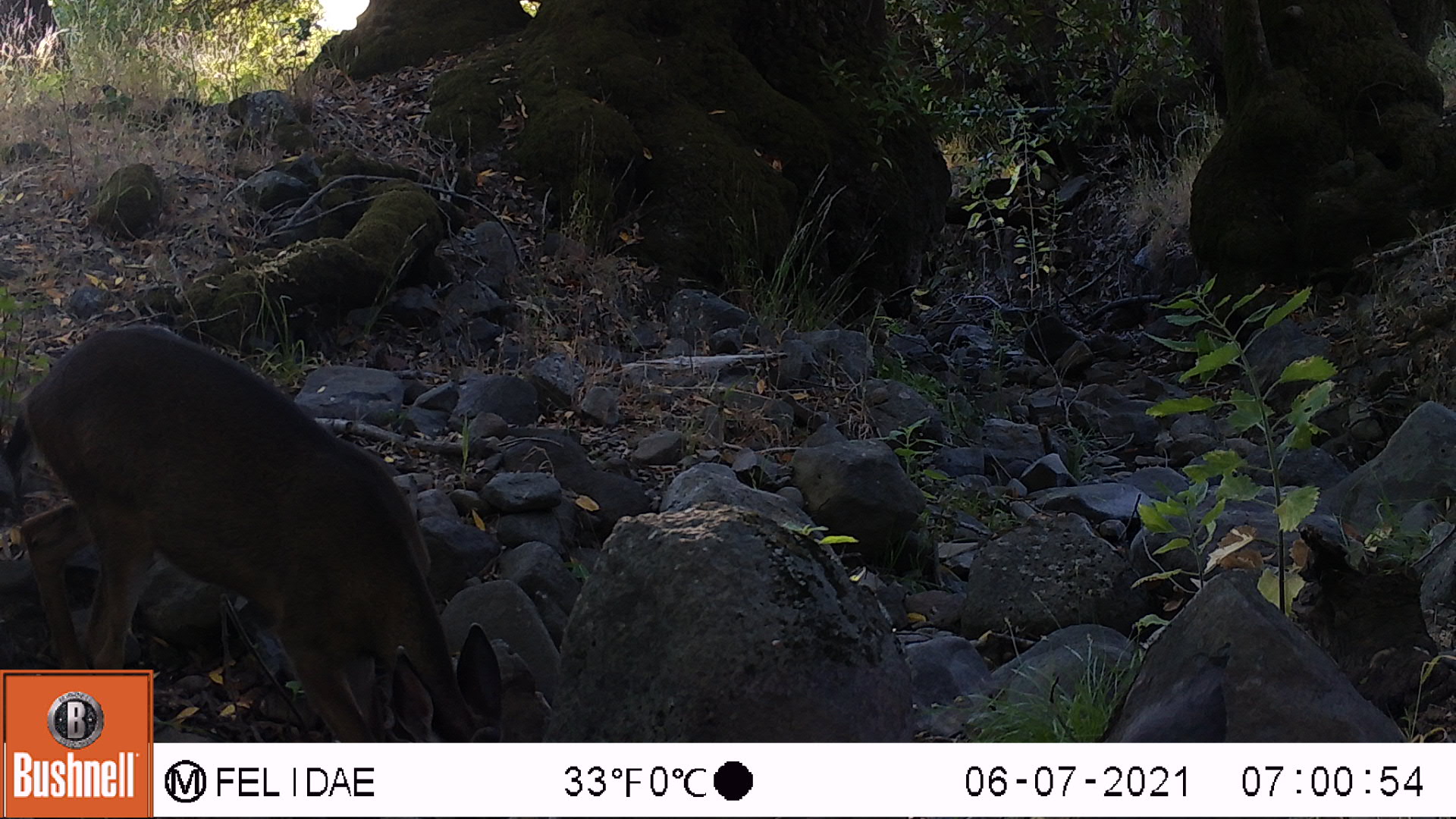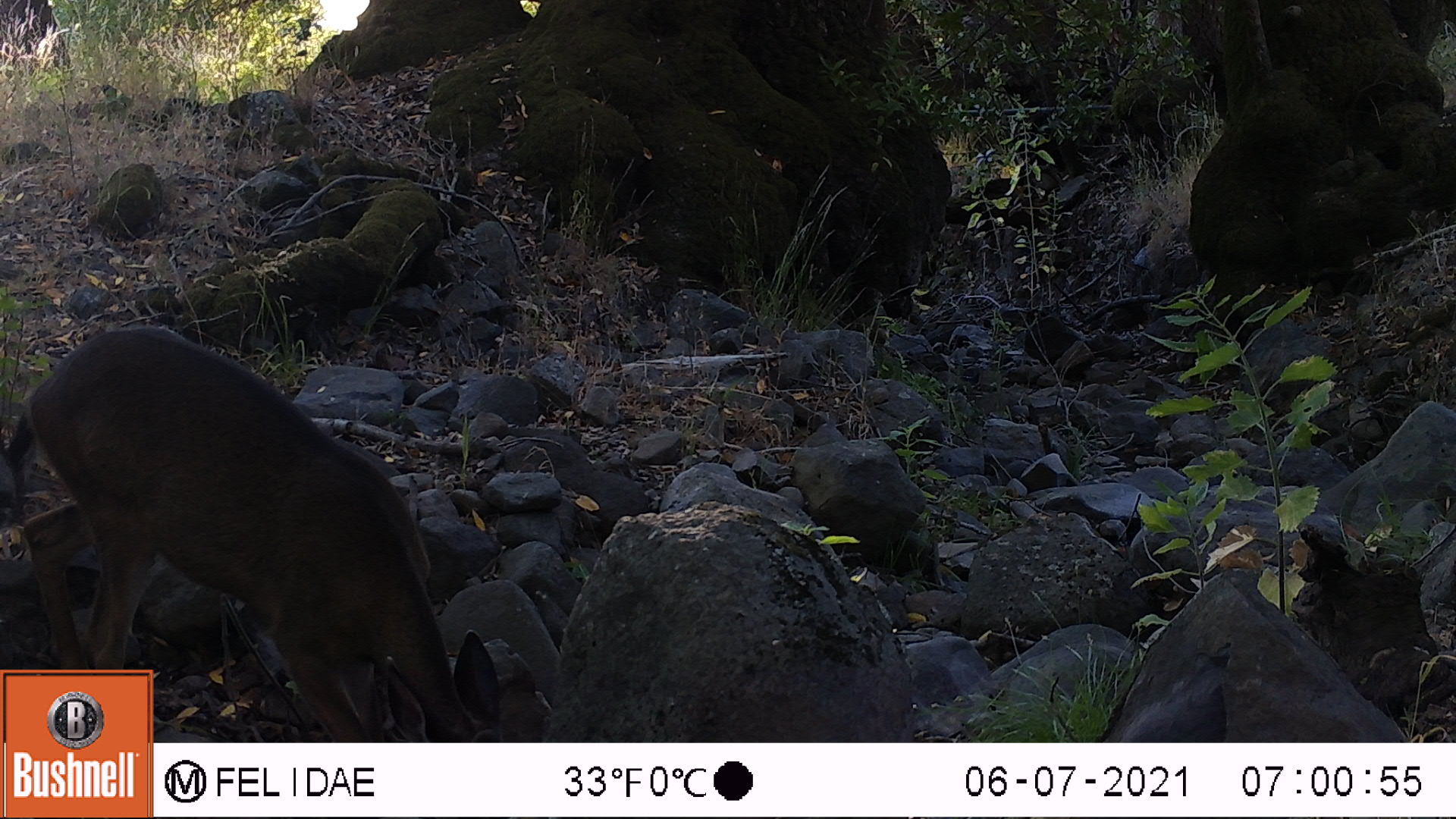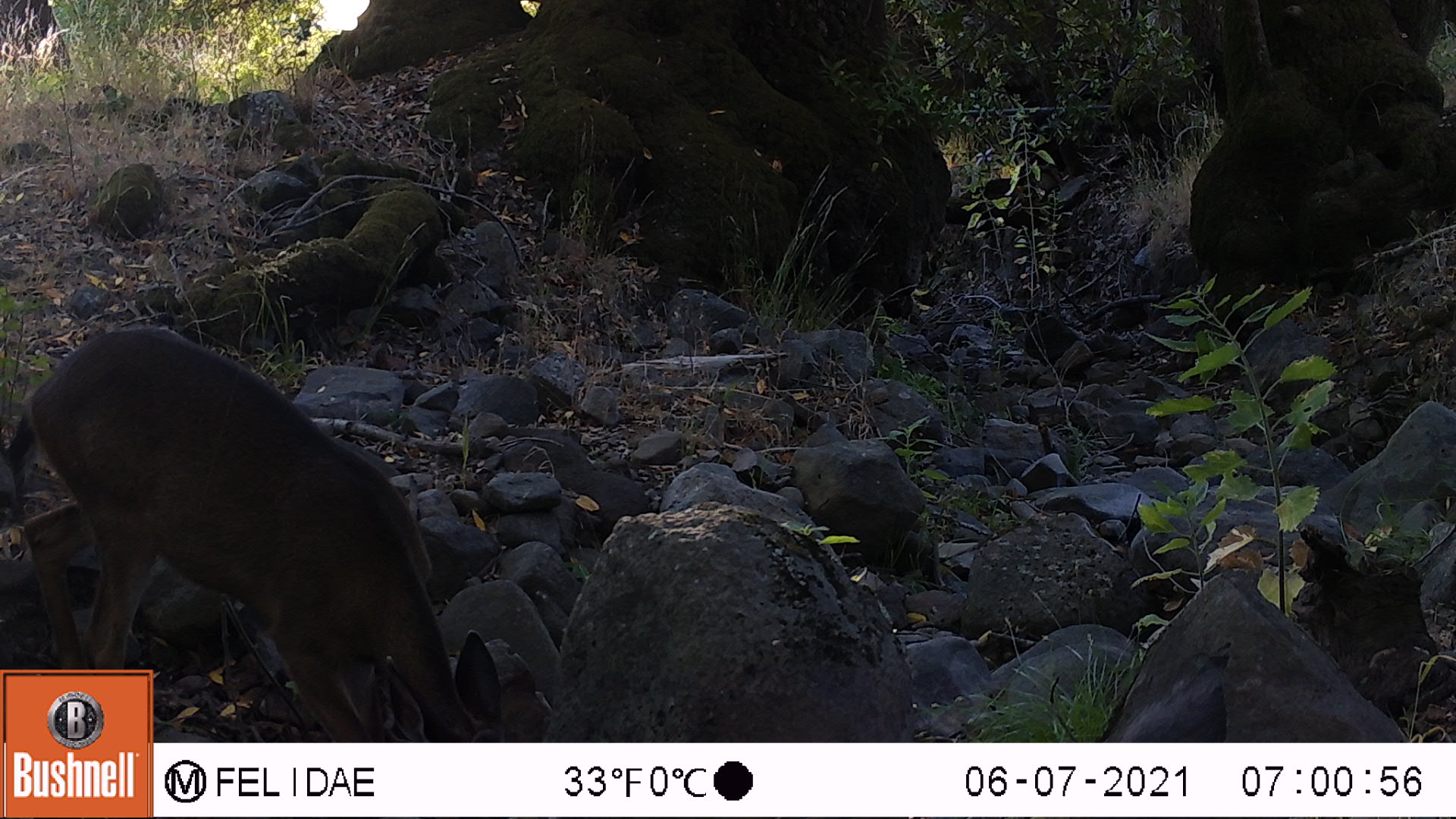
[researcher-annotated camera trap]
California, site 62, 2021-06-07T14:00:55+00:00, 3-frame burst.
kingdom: Animalia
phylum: Chordata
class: Mammalia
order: Artiodactyla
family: Cervidae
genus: Odocoileus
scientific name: Odocoileus hemionus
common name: mule deer